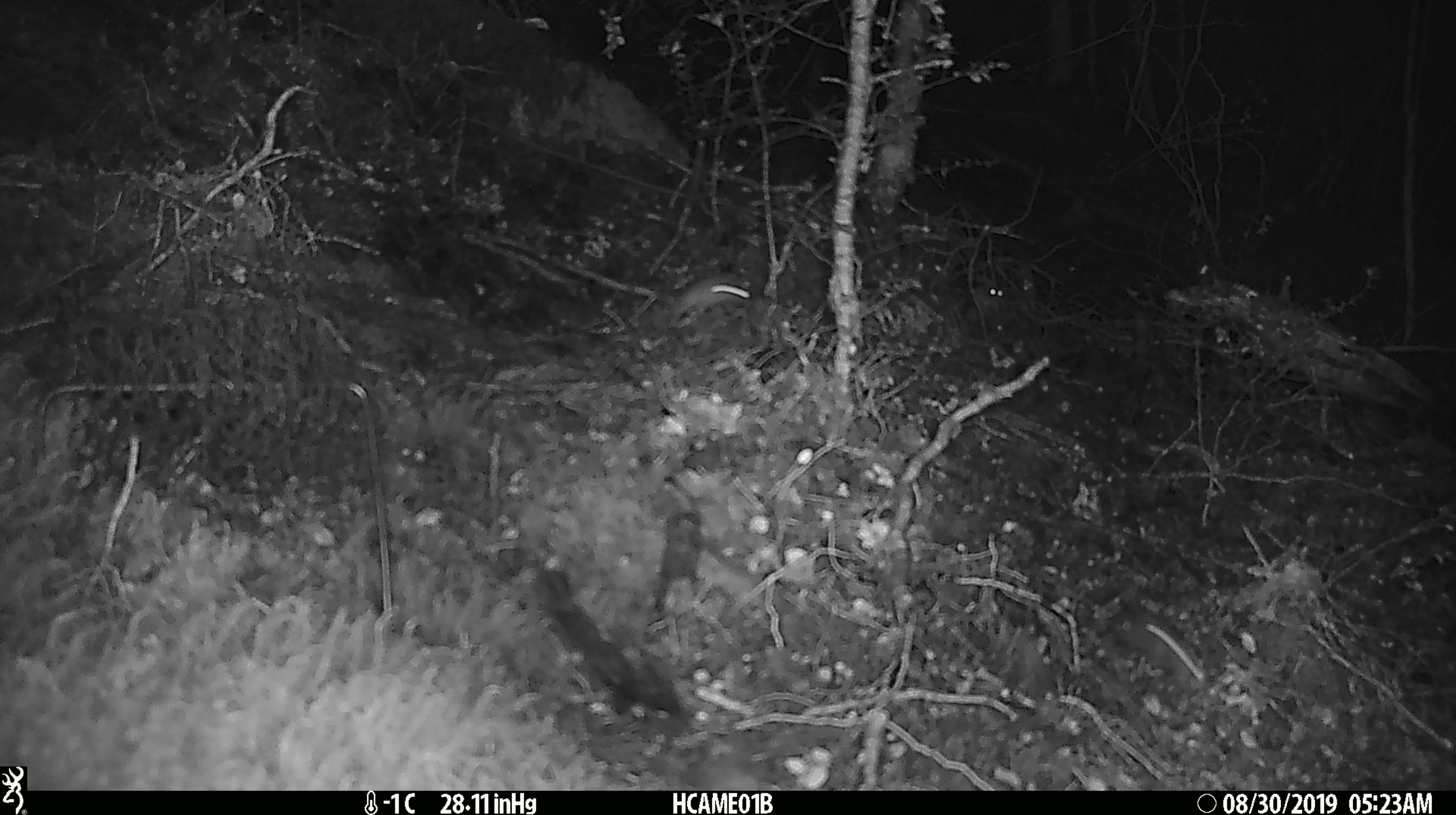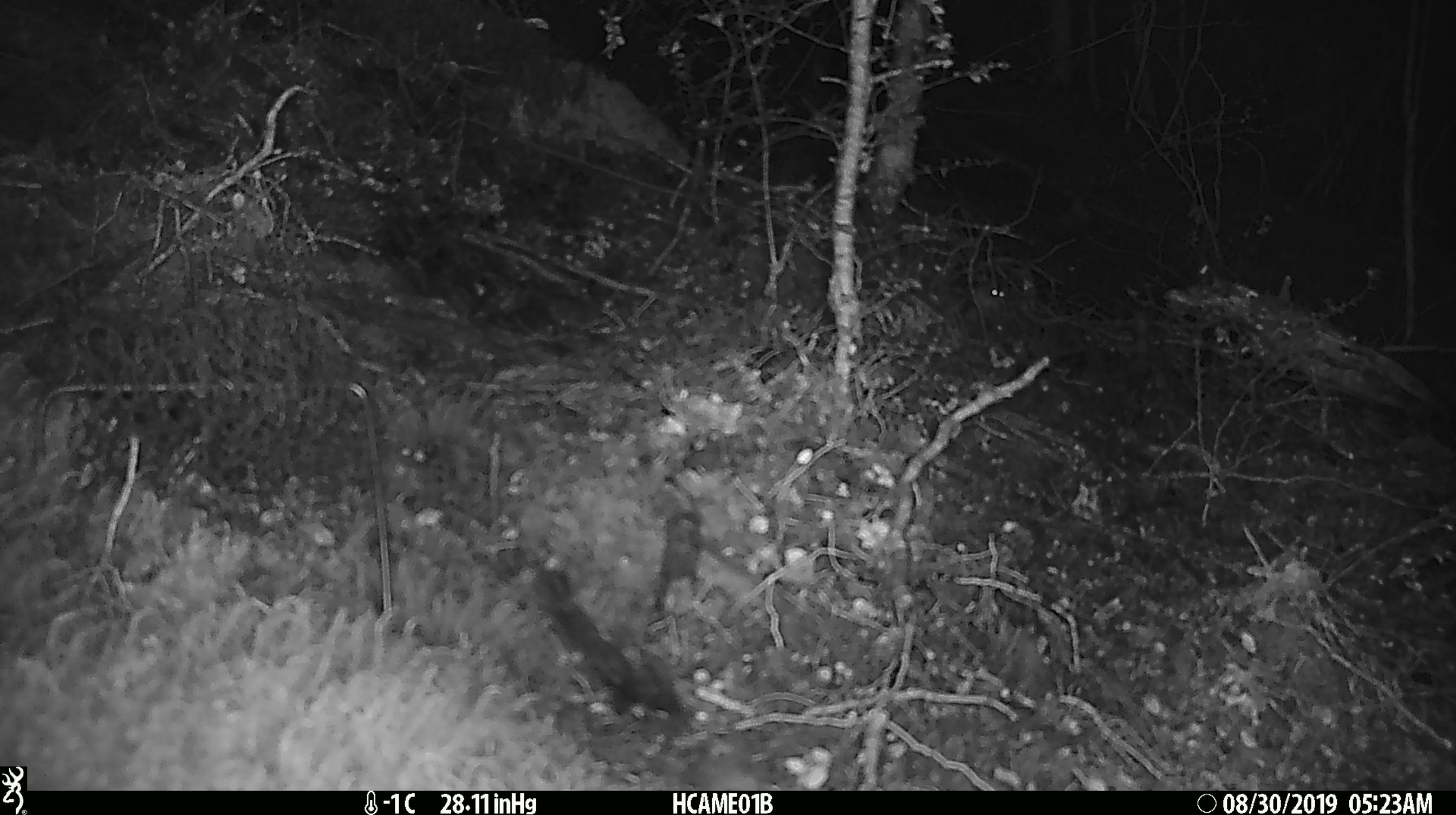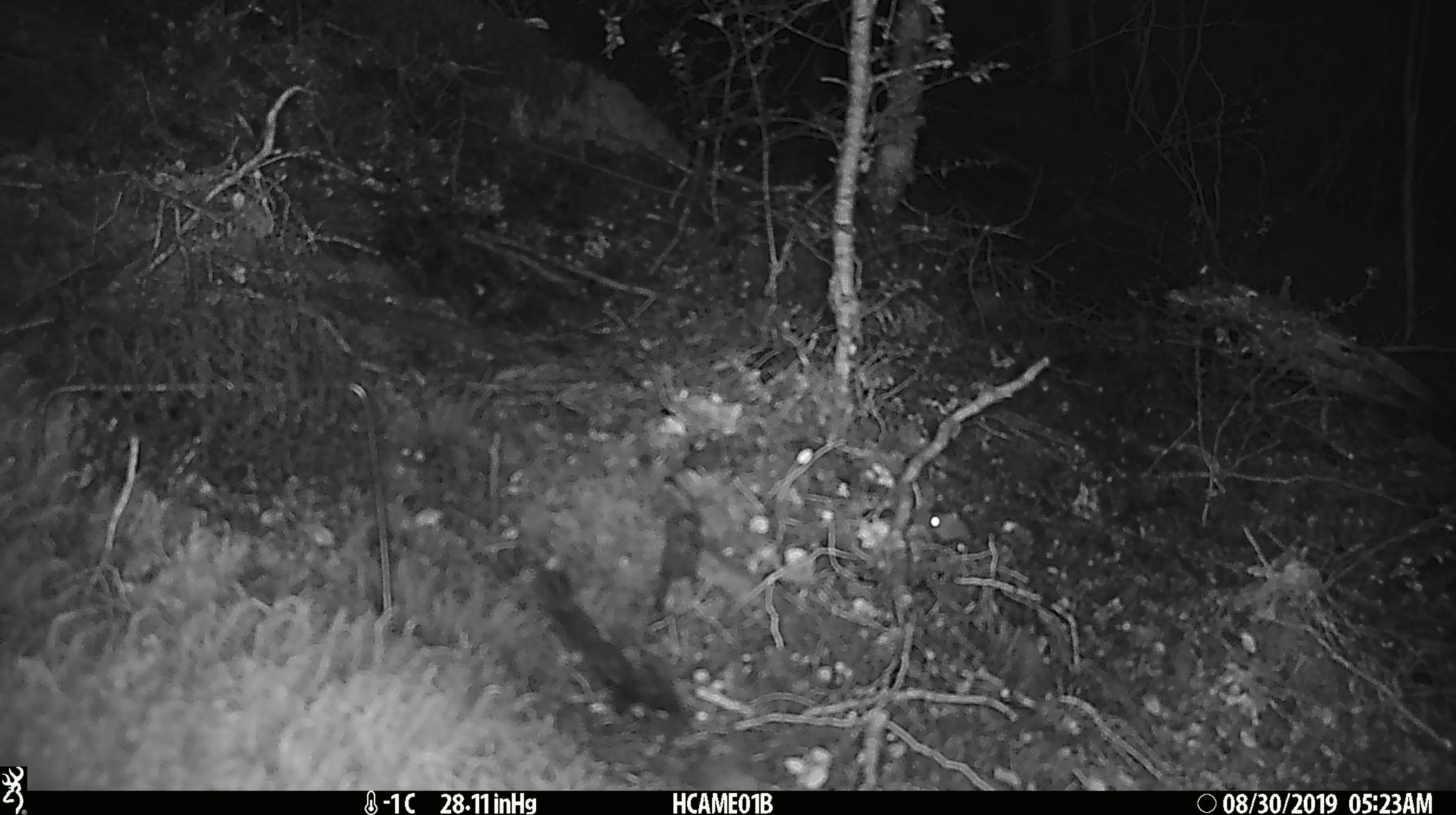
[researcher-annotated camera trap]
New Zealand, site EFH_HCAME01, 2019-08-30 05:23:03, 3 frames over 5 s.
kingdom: Animalia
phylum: Chordata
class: Mammalia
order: Rodentia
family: Muridae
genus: Mus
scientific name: Mus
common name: mouse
Mouse (Mus).